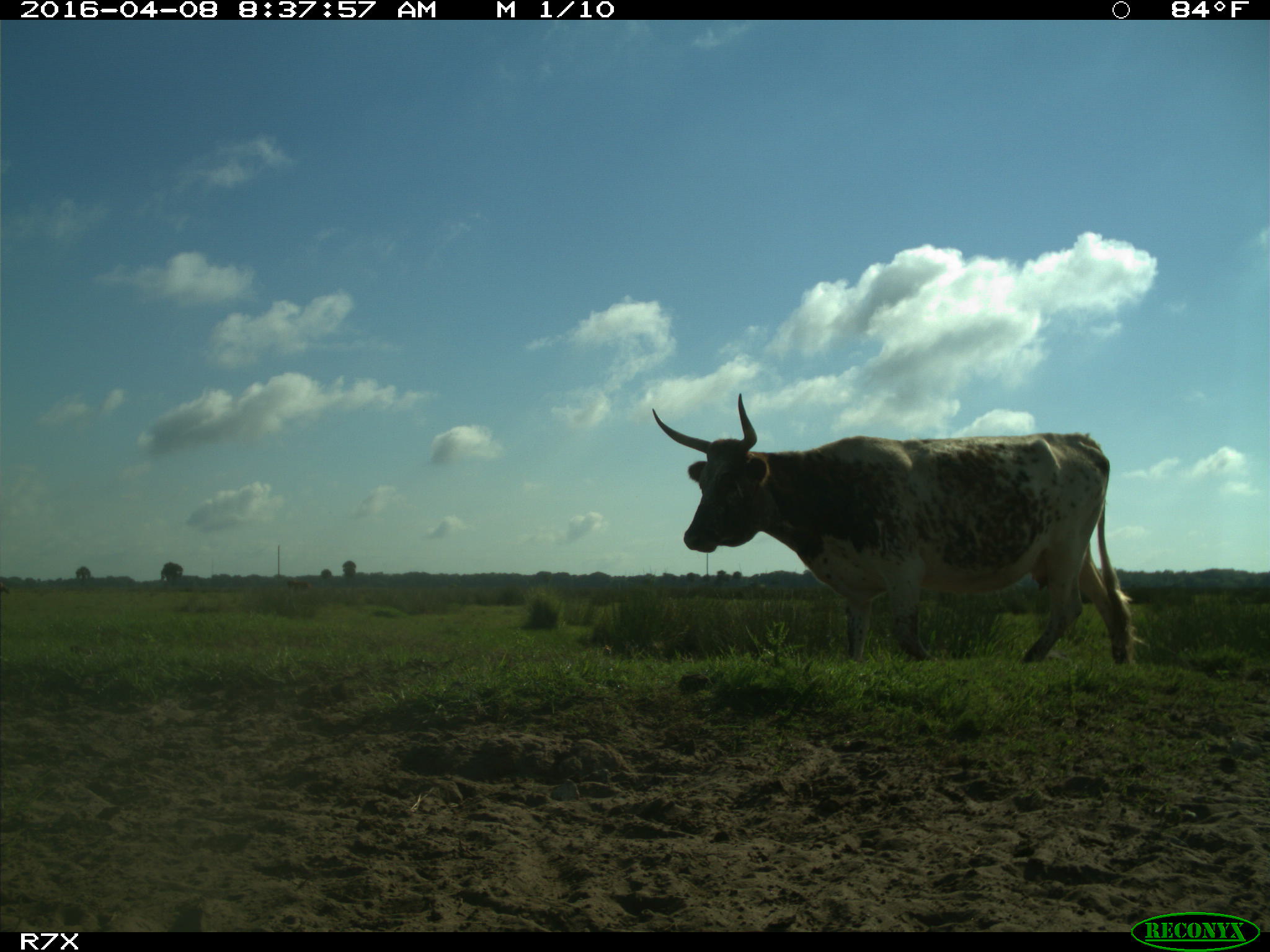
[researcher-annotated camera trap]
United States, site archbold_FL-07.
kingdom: Animalia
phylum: Chordata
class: Mammalia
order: Artiodactyla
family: Bovidae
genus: Bos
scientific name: Bos taurus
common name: domestic cow